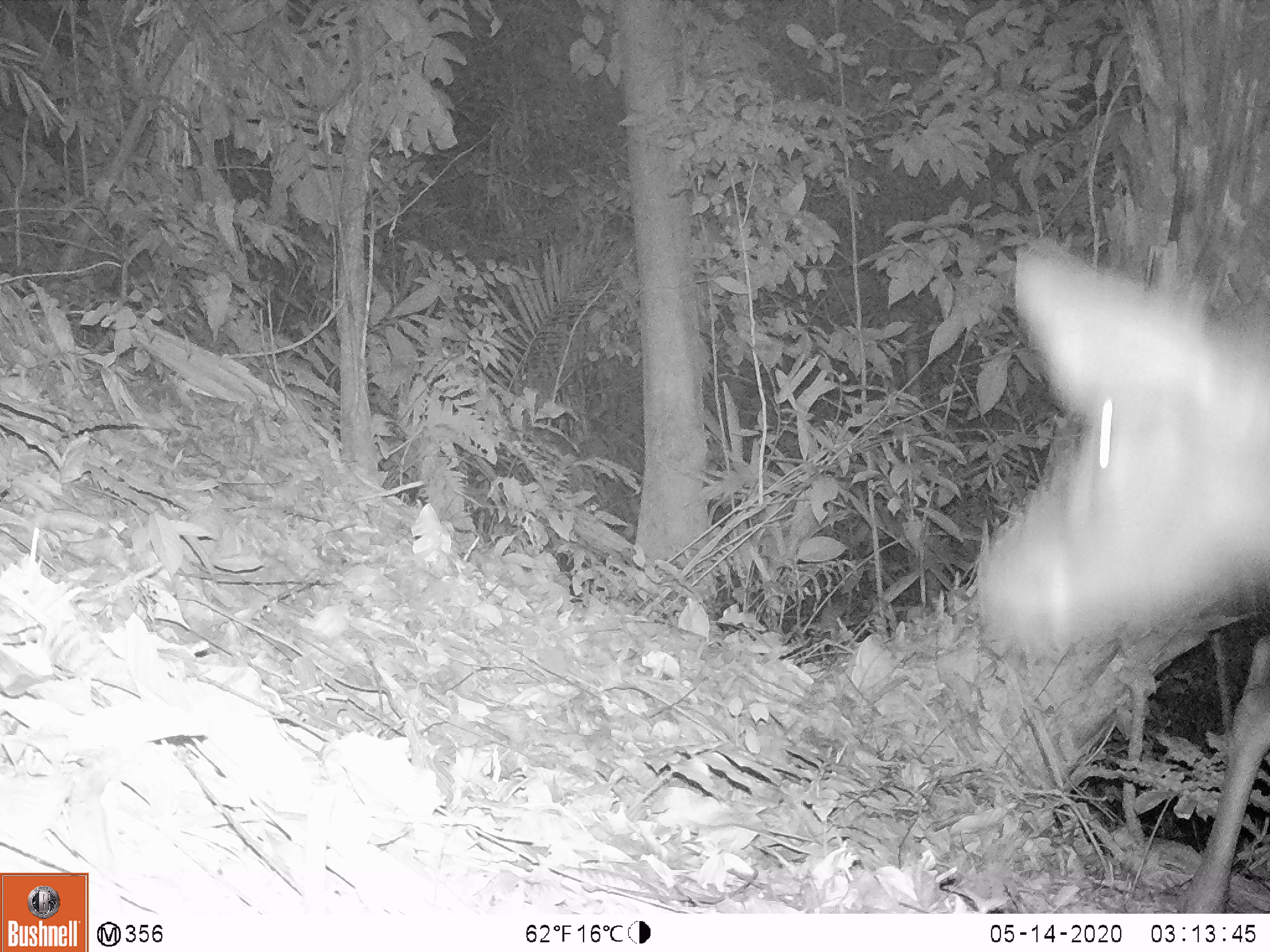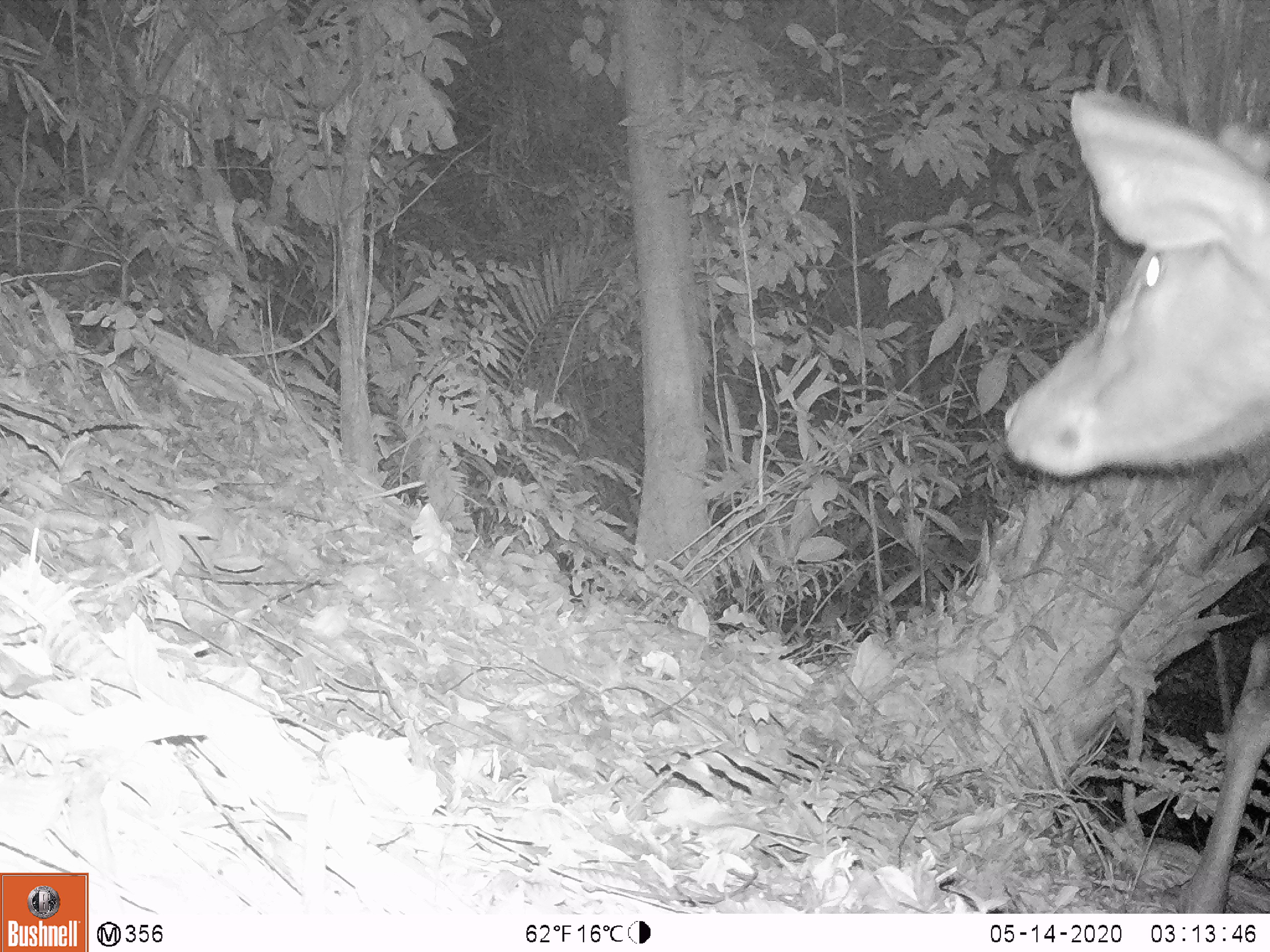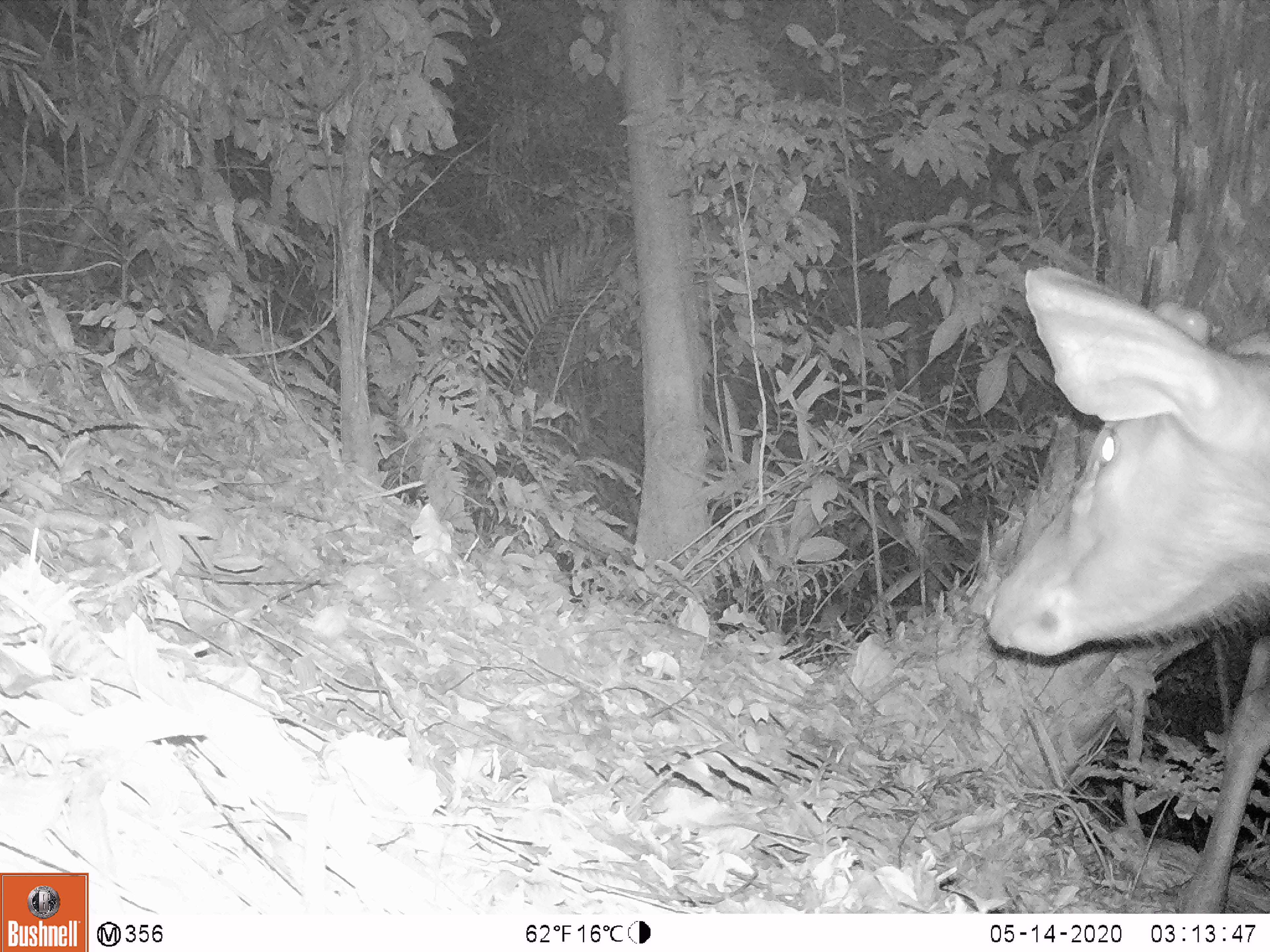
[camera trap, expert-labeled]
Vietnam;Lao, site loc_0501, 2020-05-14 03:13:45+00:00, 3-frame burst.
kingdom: Animalia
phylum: Chordata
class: Mammalia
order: Artiodactyla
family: Cervidae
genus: Rusa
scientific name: Rusa unicolor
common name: sambar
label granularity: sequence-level